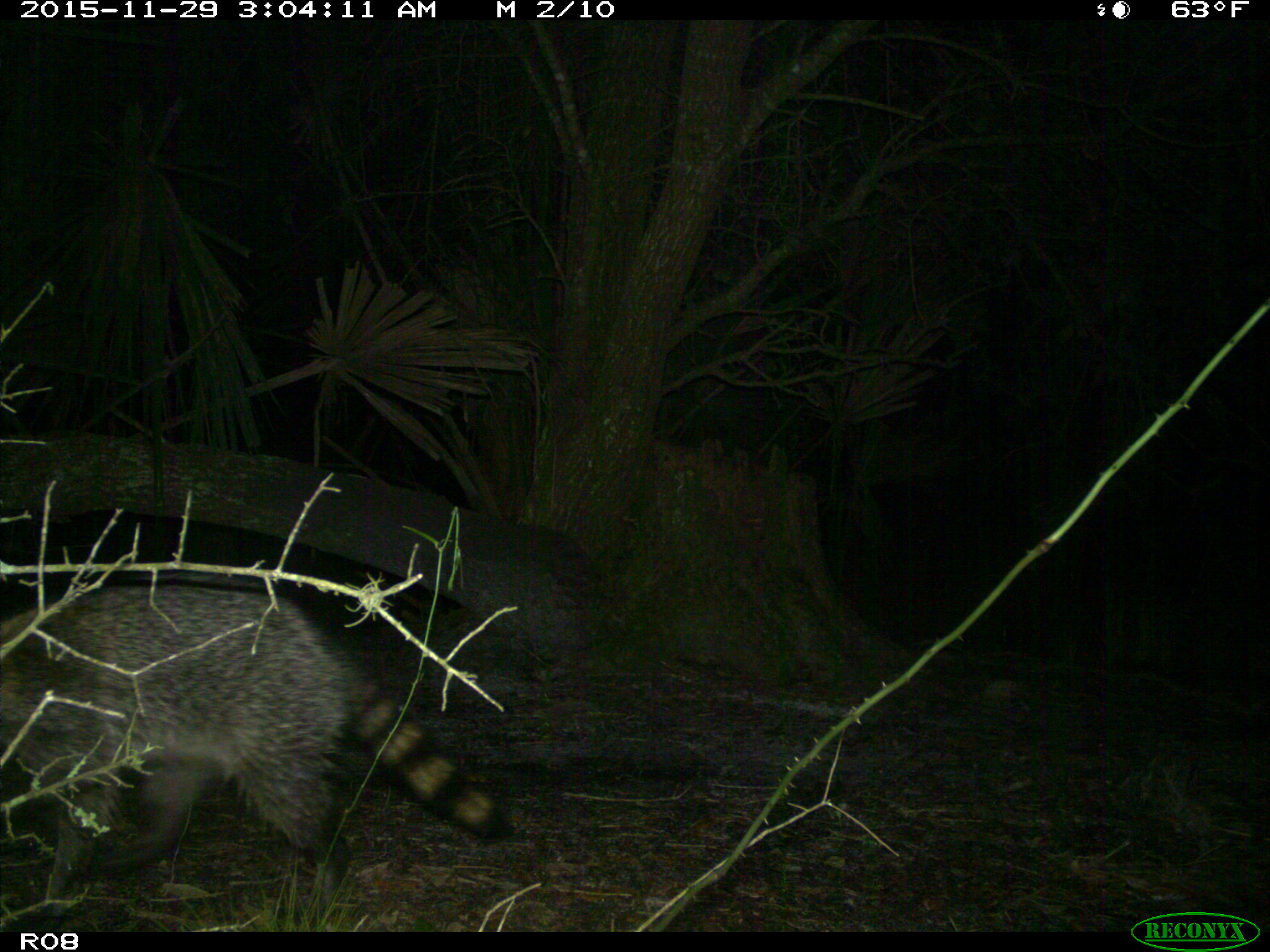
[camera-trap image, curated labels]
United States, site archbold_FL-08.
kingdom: Animalia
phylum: Chordata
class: Mammalia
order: Carnivora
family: Procyonidae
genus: Procyon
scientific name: Procyon lotor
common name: common raccoon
Procyon lotor (common raccoon).